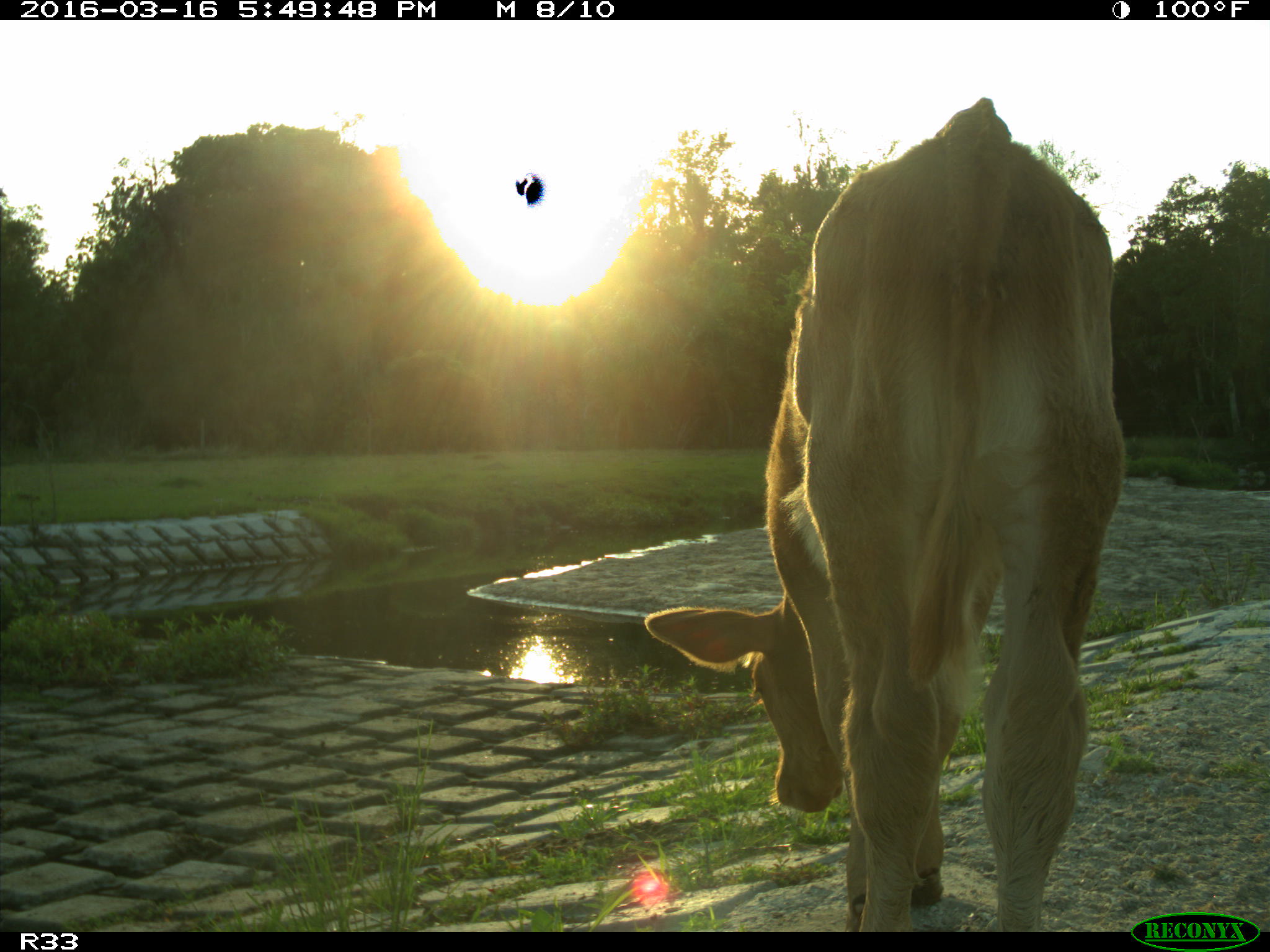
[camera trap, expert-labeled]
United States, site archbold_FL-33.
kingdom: Animalia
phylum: Chordata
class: Mammalia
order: Artiodactyla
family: Bovidae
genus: Bos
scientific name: Bos taurus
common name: domestic cow